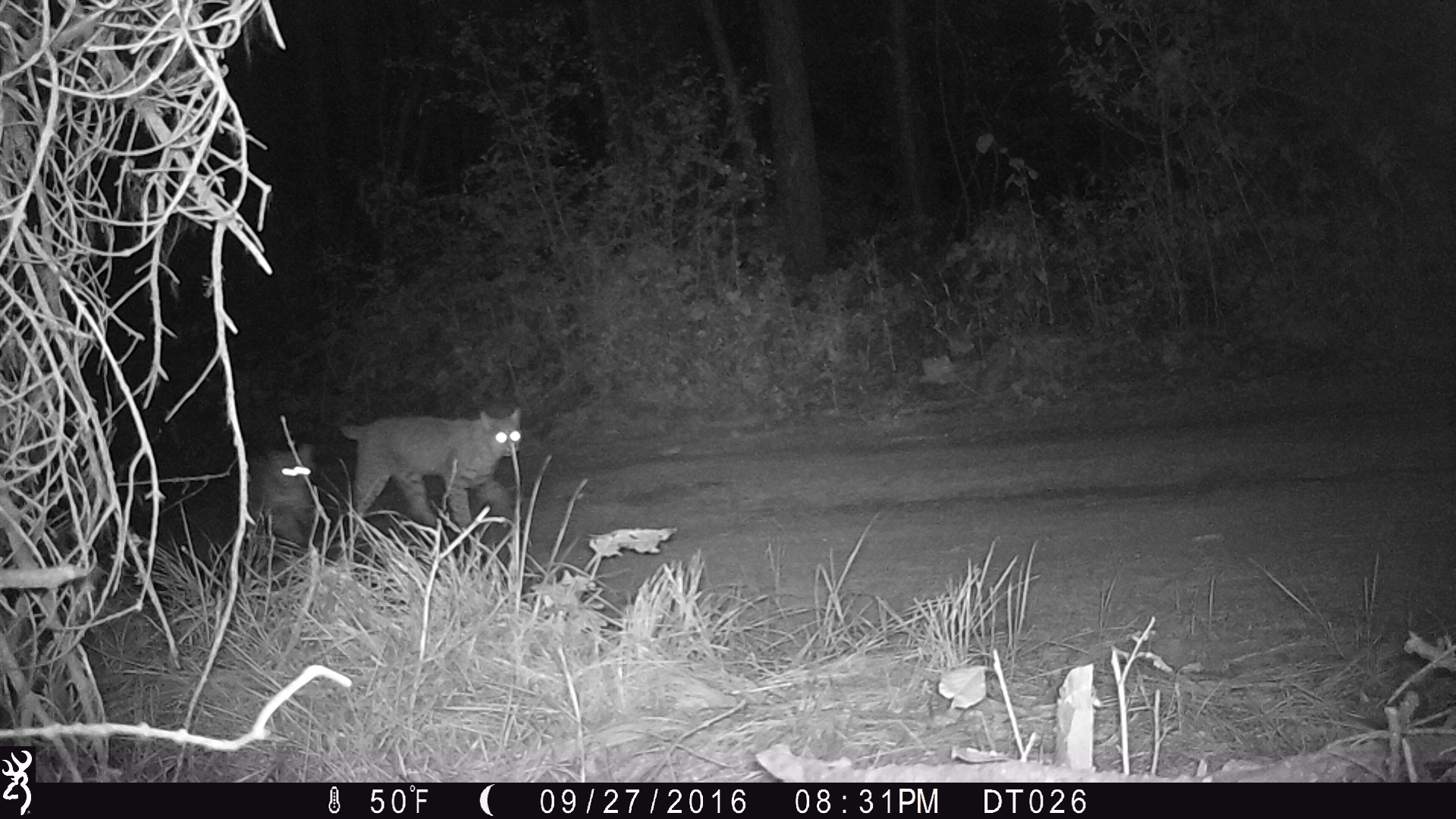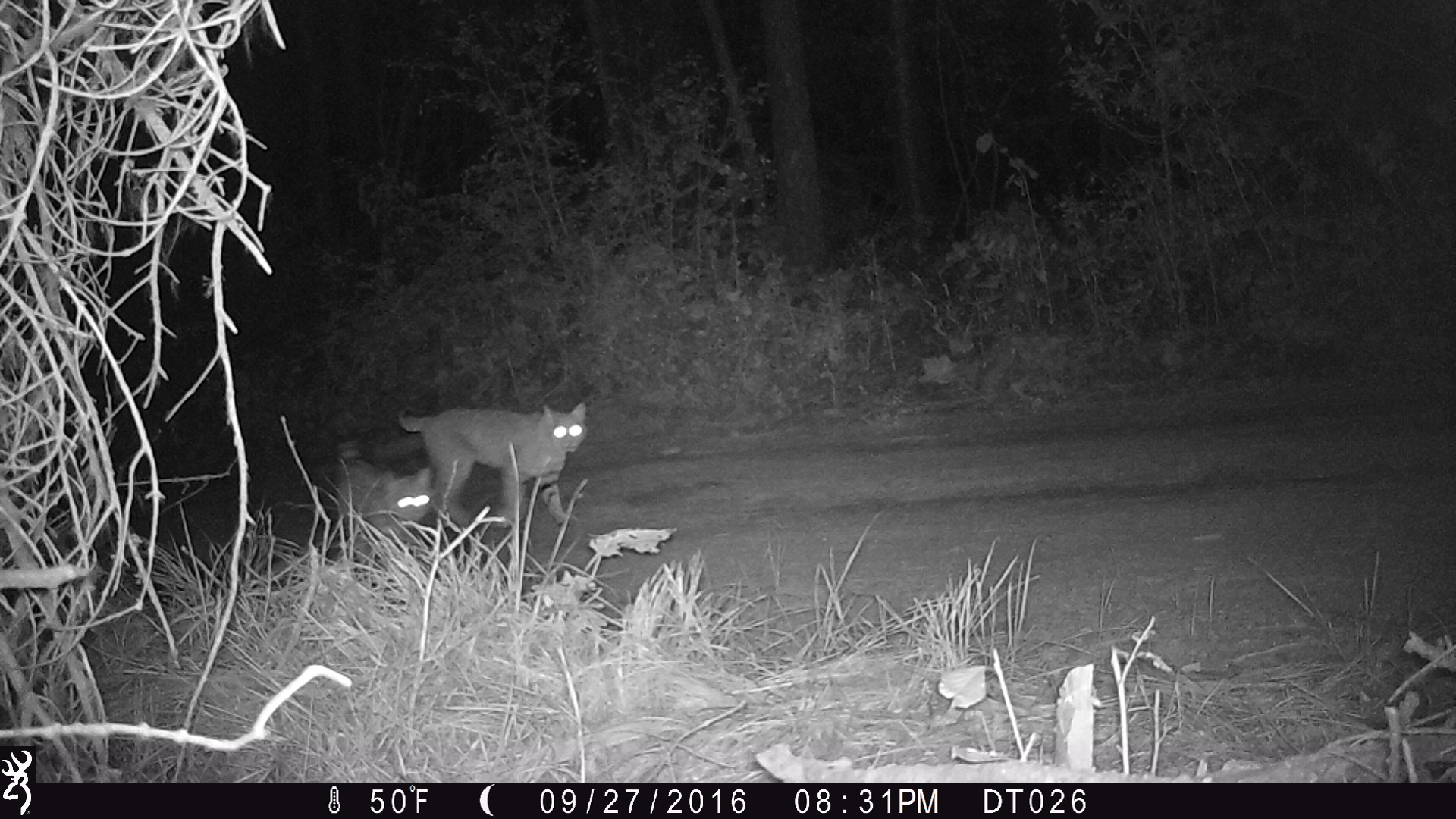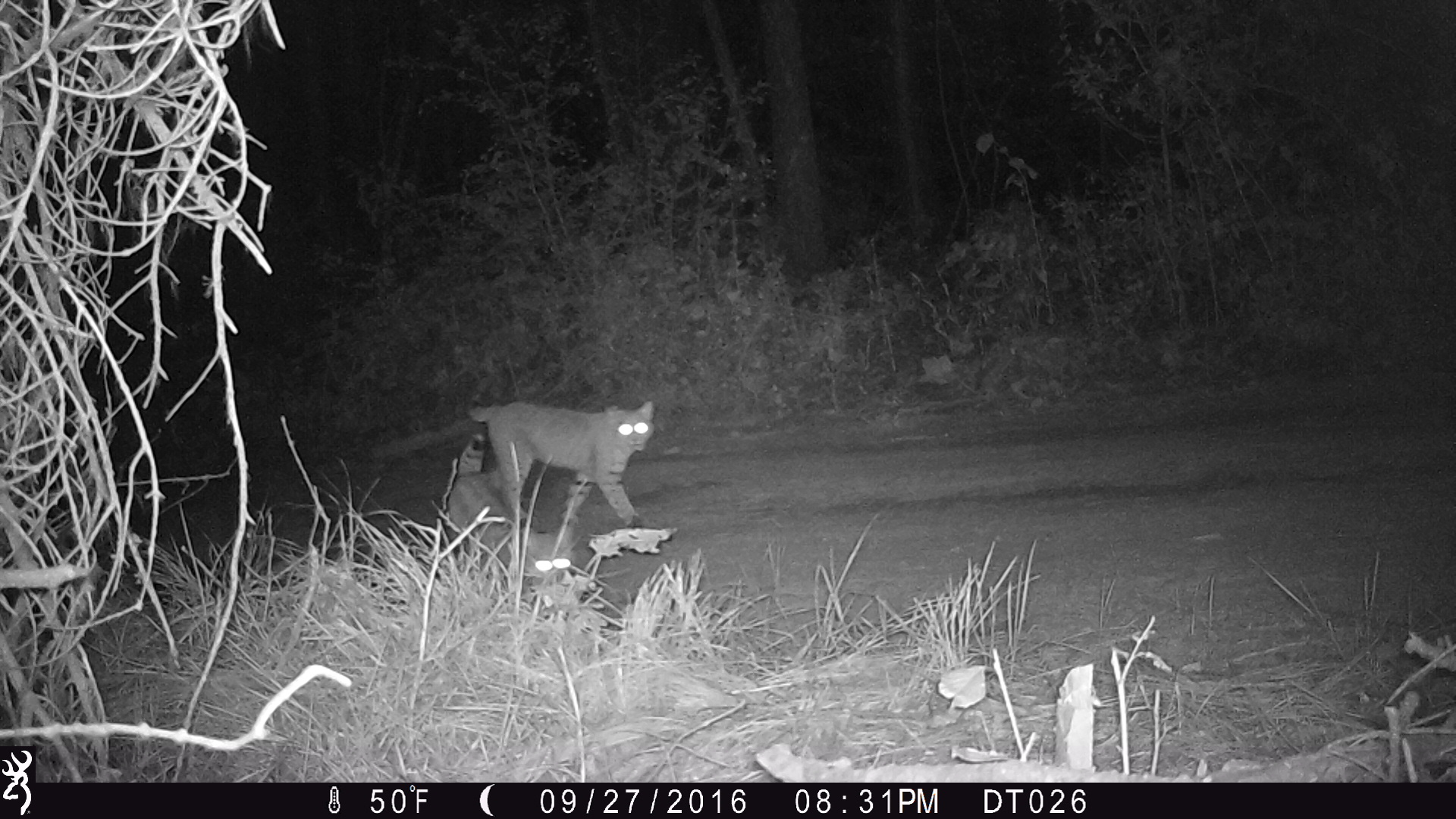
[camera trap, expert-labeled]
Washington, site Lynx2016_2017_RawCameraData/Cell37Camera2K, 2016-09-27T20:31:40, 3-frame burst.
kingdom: Animalia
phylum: Chordata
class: Mammalia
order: Carnivora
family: Felidae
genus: Lynx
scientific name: Lynx rufus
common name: bobcat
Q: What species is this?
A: Lynx rufus (bobcat).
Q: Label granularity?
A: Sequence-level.